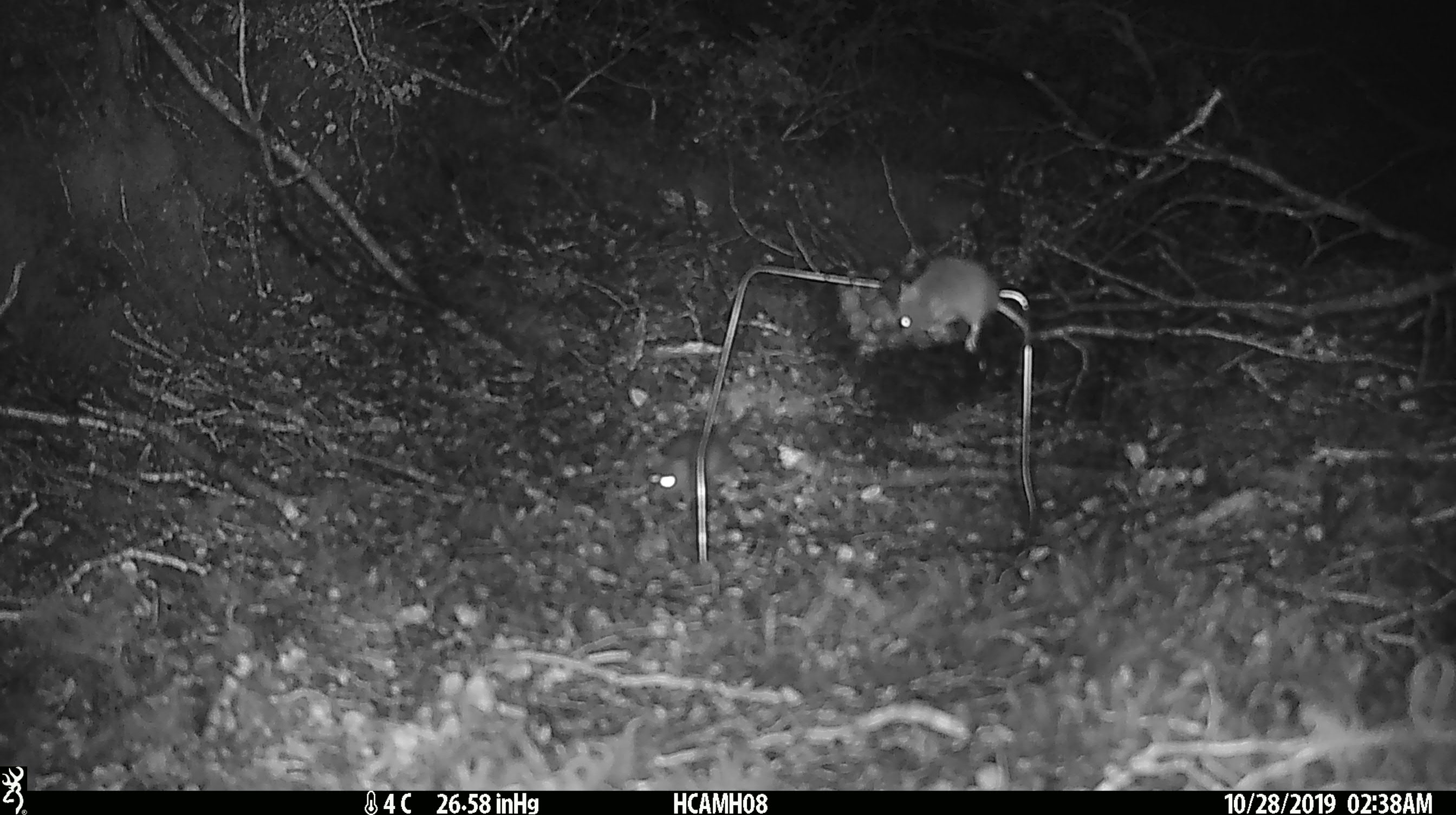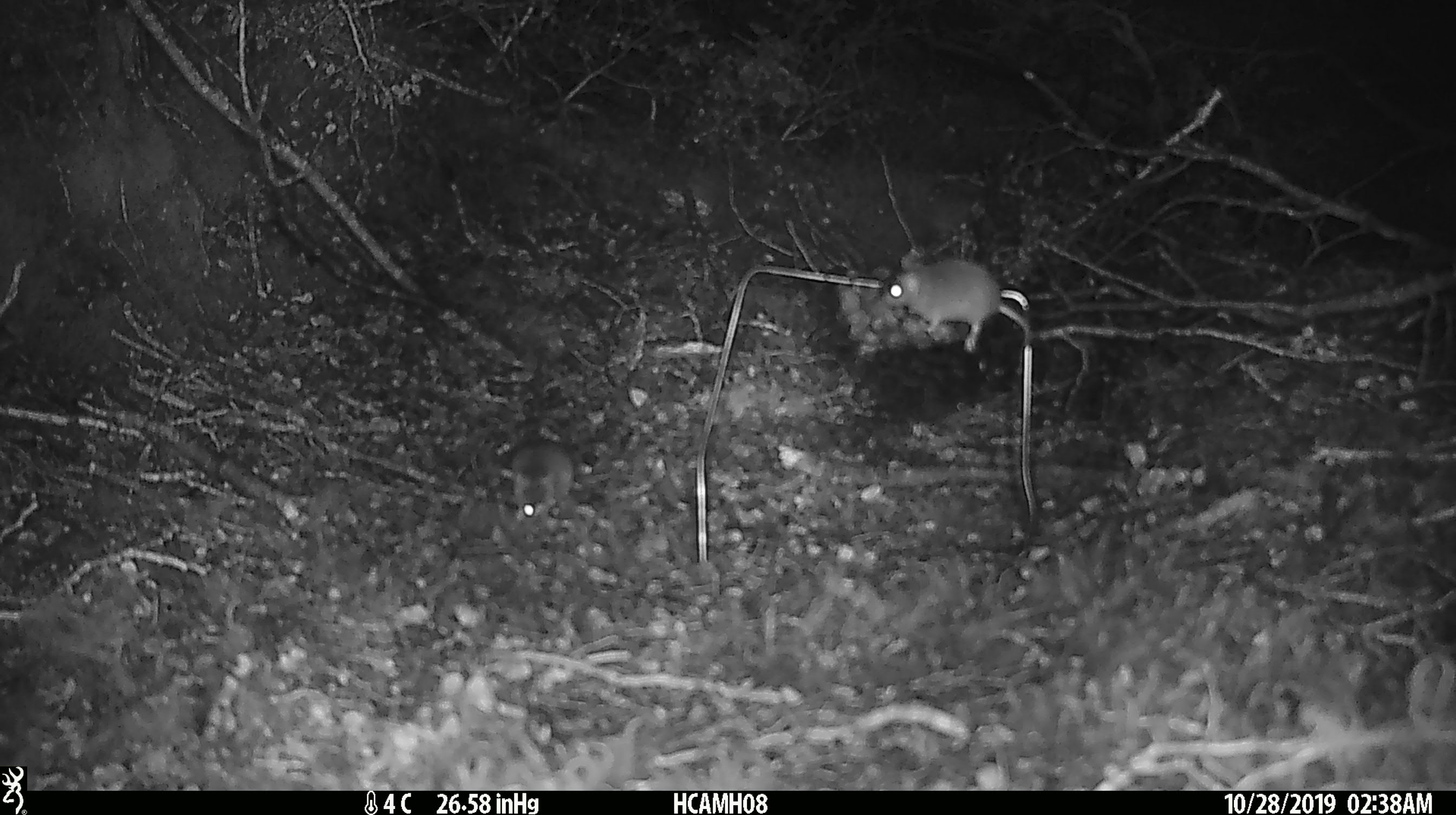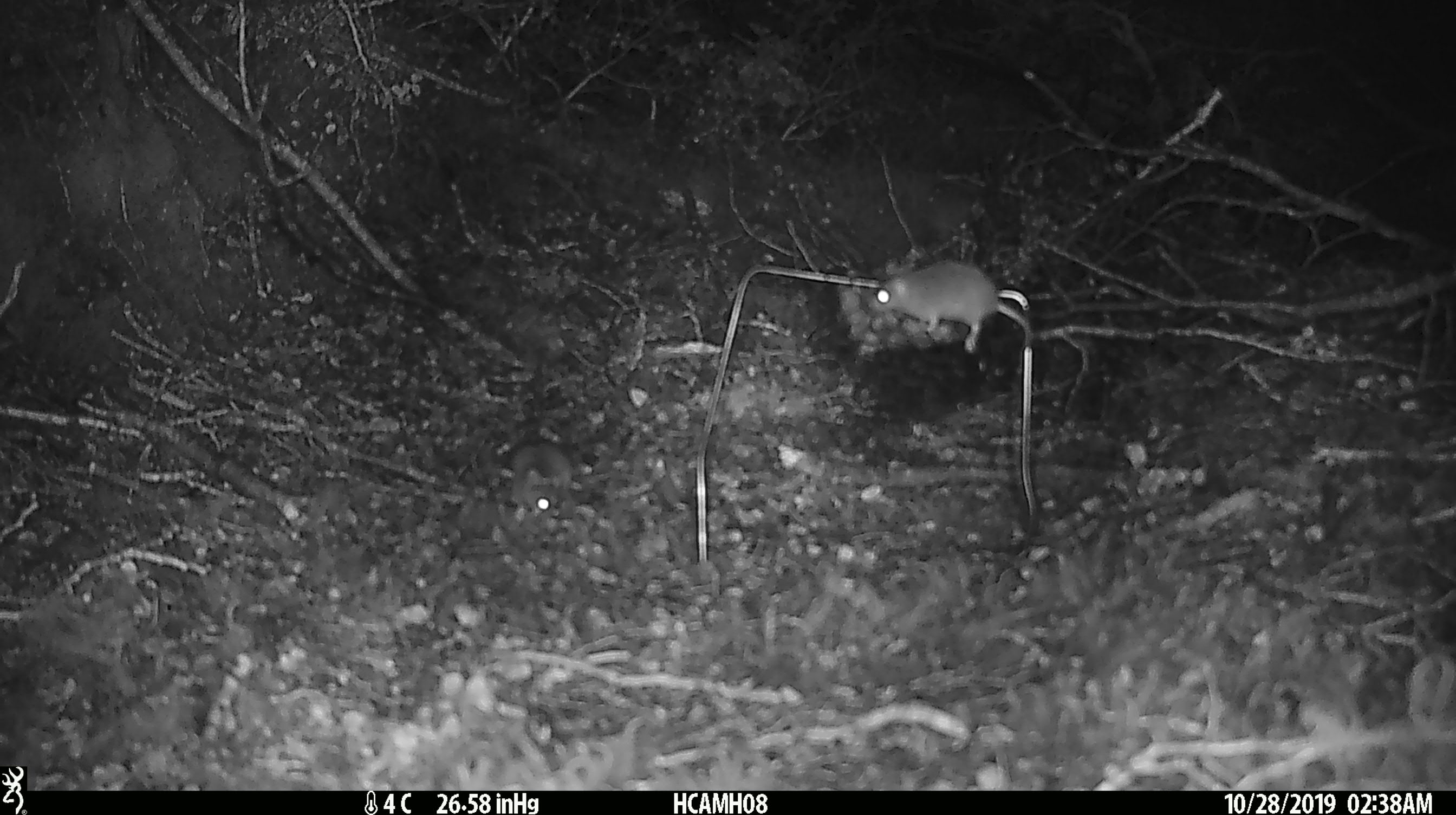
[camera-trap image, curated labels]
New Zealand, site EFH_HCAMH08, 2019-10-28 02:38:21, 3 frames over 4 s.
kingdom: Animalia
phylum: Chordata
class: Mammalia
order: Rodentia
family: Muridae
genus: Mus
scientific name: Mus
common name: mouse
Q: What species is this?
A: Mouse (Mus).